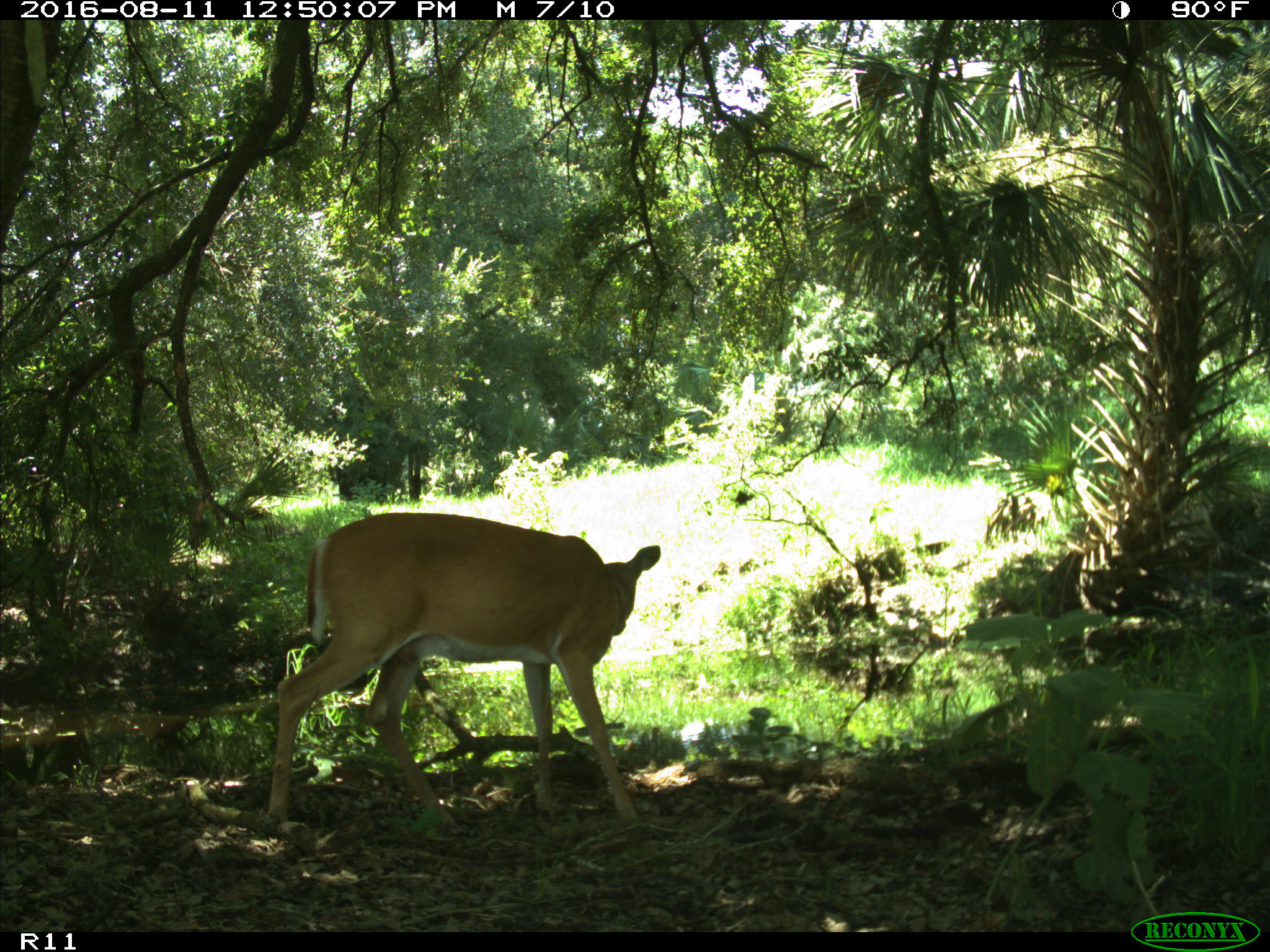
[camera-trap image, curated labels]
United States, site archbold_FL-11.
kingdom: Animalia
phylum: Chordata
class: Mammalia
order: Artiodactyla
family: Cervidae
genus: Odocoileus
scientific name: Odocoileus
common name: deer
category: unidentified deer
Unidentified deer (deer) (Odocoileus).